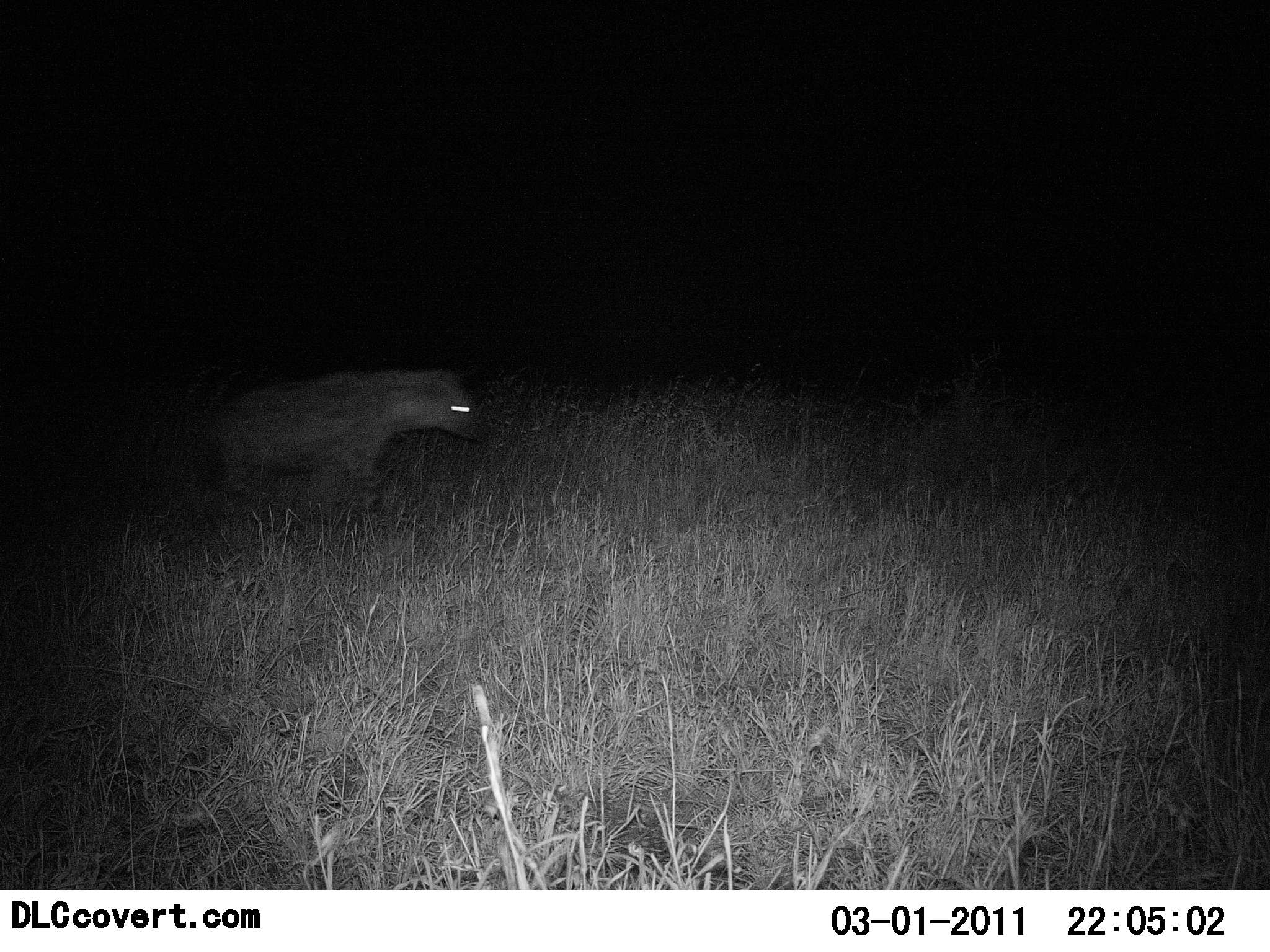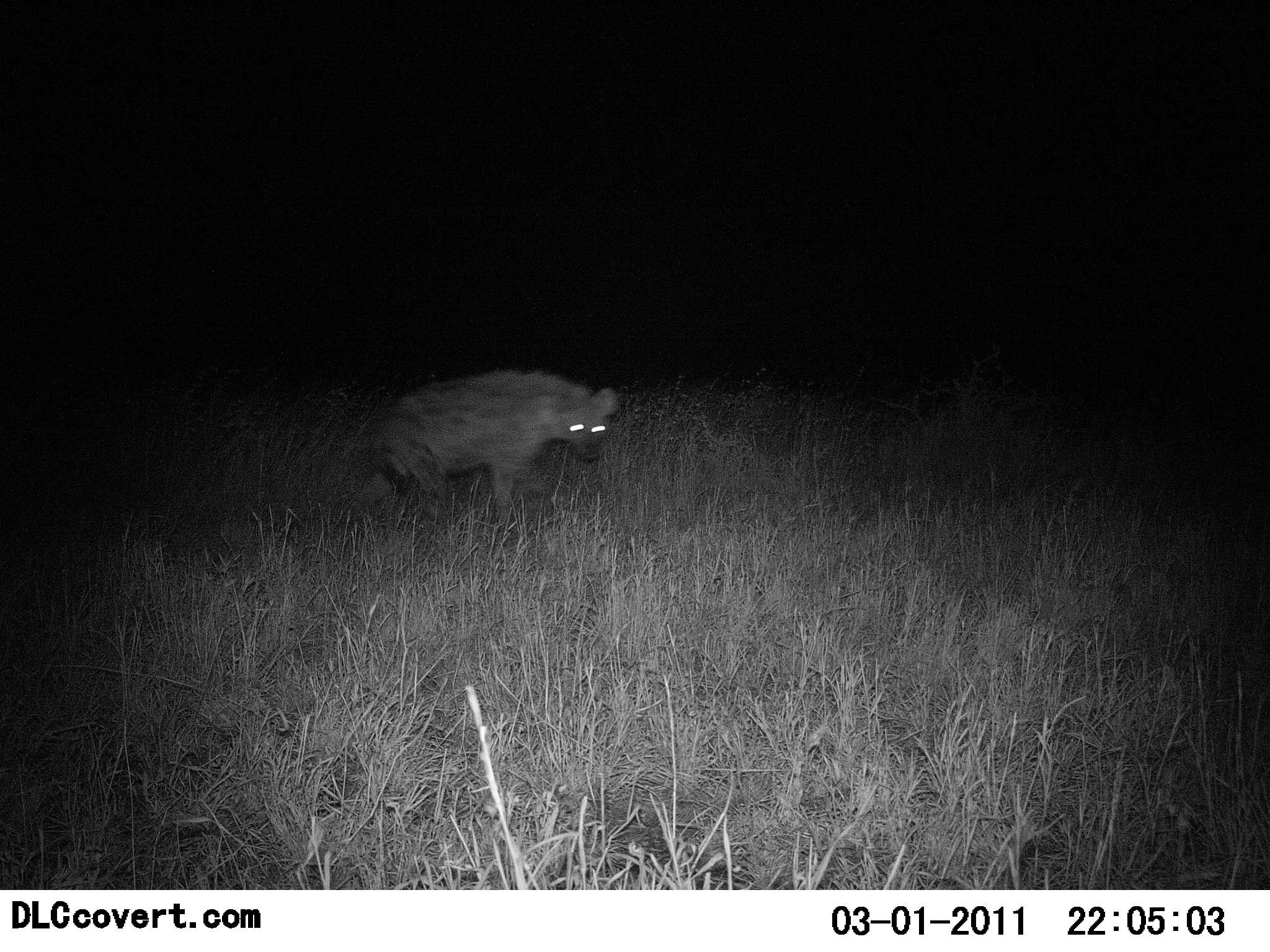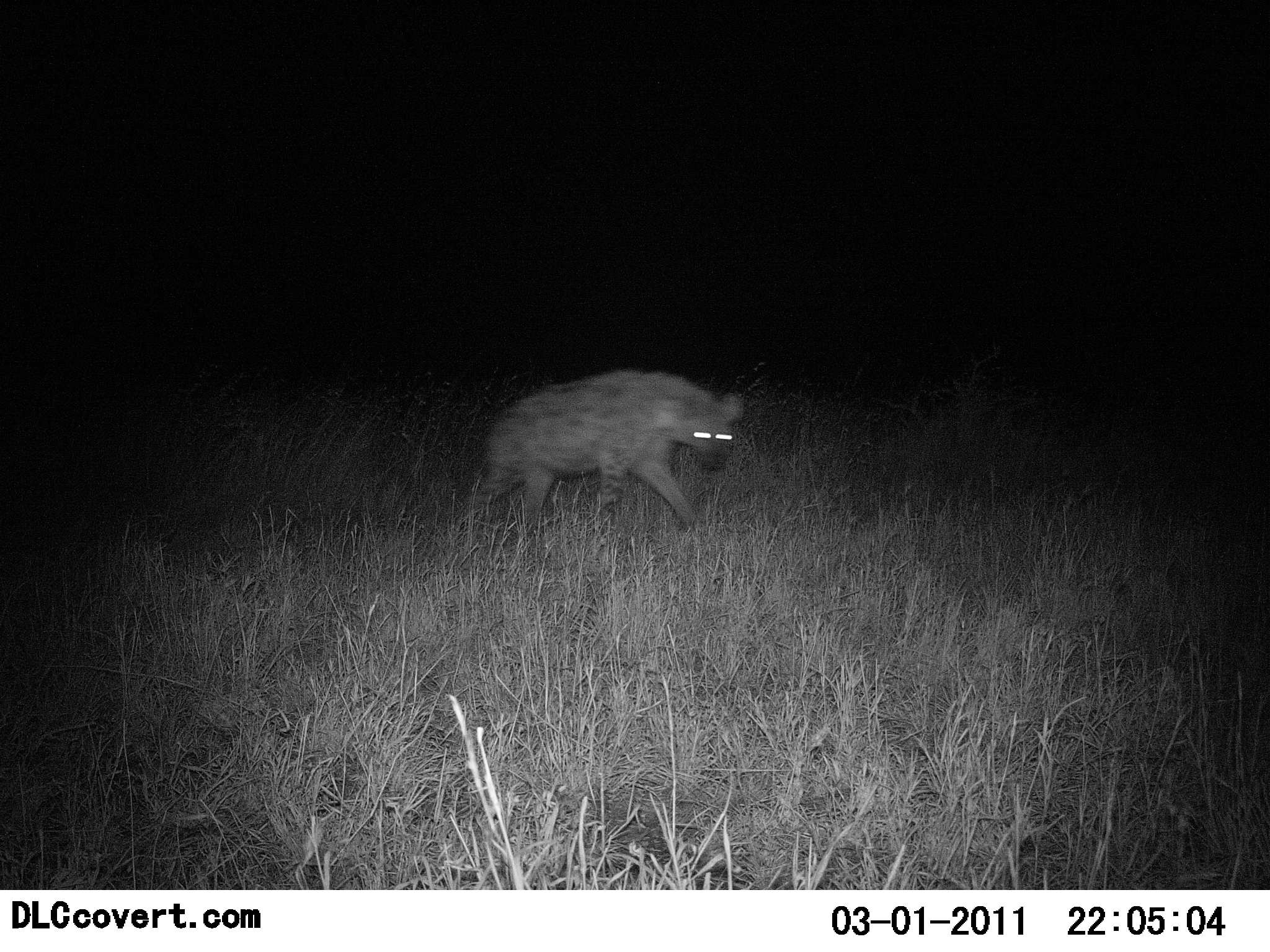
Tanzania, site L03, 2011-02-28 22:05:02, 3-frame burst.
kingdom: Animalia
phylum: Chordata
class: Mammalia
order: Carnivora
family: Hyaenidae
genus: Crocuta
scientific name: Crocuta crocuta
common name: spotted hyena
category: hyenaspotted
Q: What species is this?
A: Hyenaspotted (spotted hyena) (Crocuta crocuta).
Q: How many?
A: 1.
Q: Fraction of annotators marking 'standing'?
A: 0%.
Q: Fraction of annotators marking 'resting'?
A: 0%.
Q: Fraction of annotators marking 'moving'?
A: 100%.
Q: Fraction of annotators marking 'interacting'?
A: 0%.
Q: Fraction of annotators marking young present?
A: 0%.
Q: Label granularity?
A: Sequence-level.